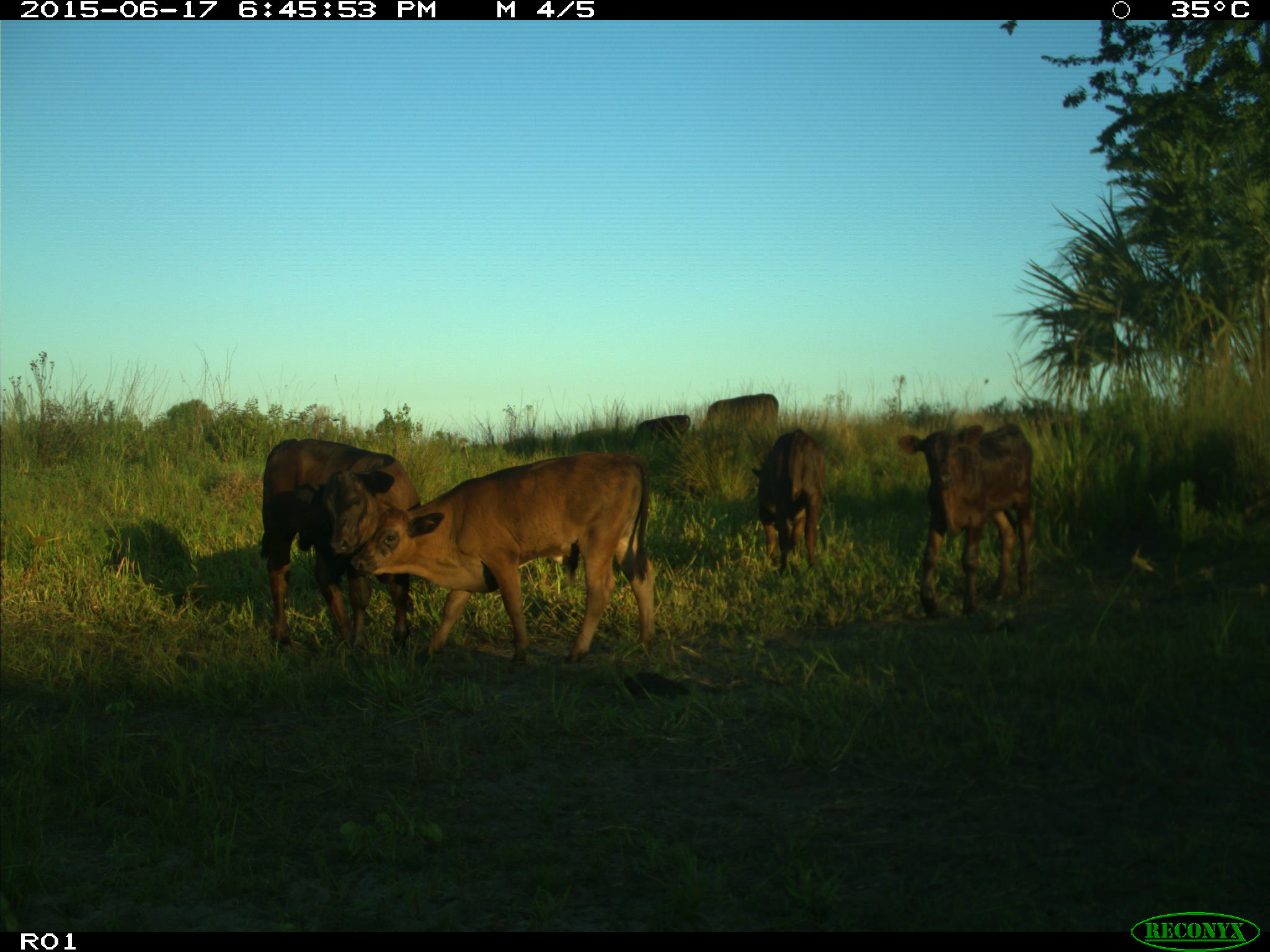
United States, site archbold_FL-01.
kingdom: Animalia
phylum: Chordata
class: Mammalia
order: Artiodactyla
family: Bovidae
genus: Bos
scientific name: Bos taurus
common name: domestic cow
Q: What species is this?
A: Bos taurus (domestic cow).